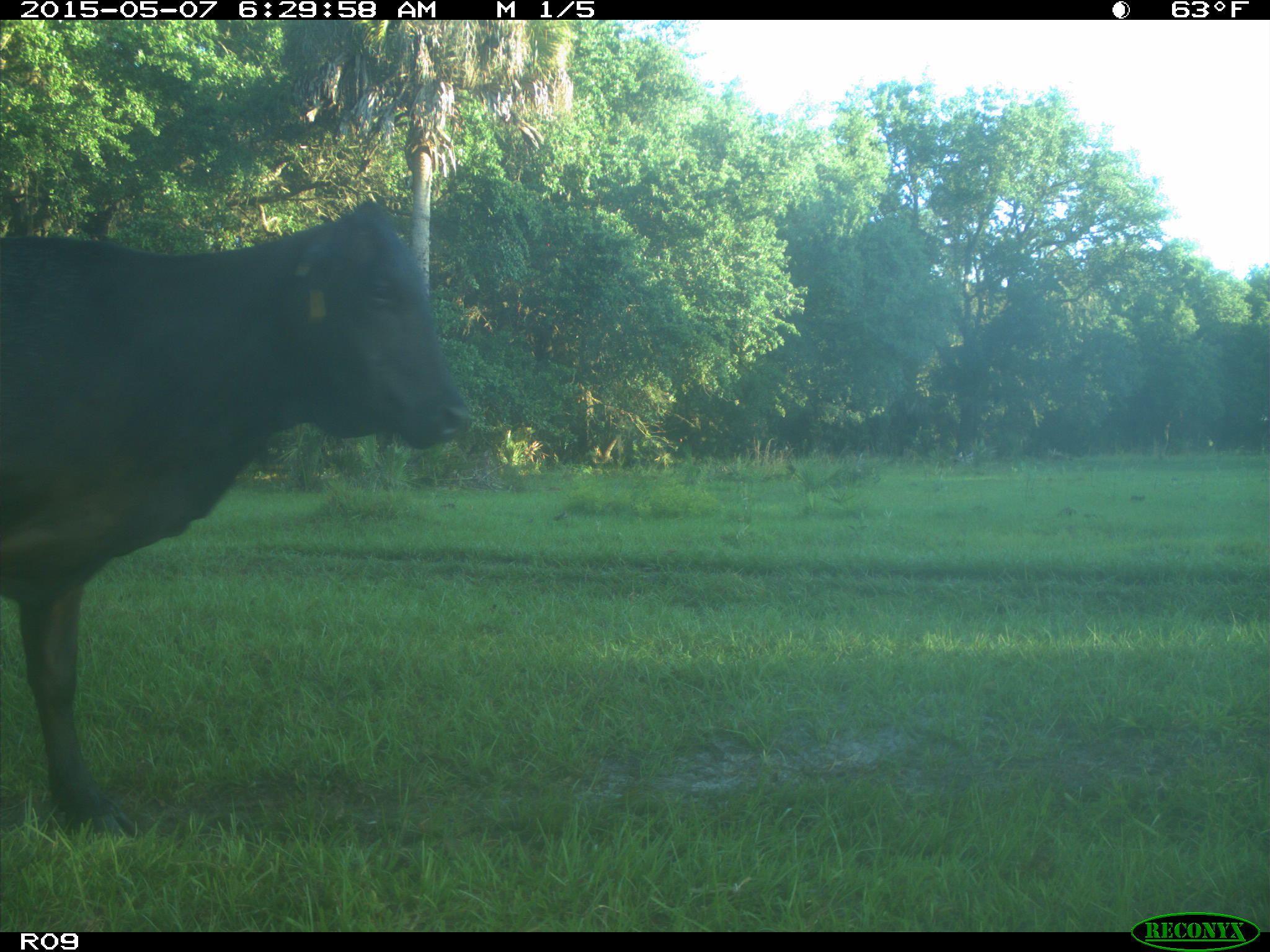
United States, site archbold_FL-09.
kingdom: Animalia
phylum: Chordata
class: Mammalia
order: Artiodactyla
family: Bovidae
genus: Bos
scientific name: Bos taurus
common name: domestic cow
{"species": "Bos taurus (domestic cow)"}